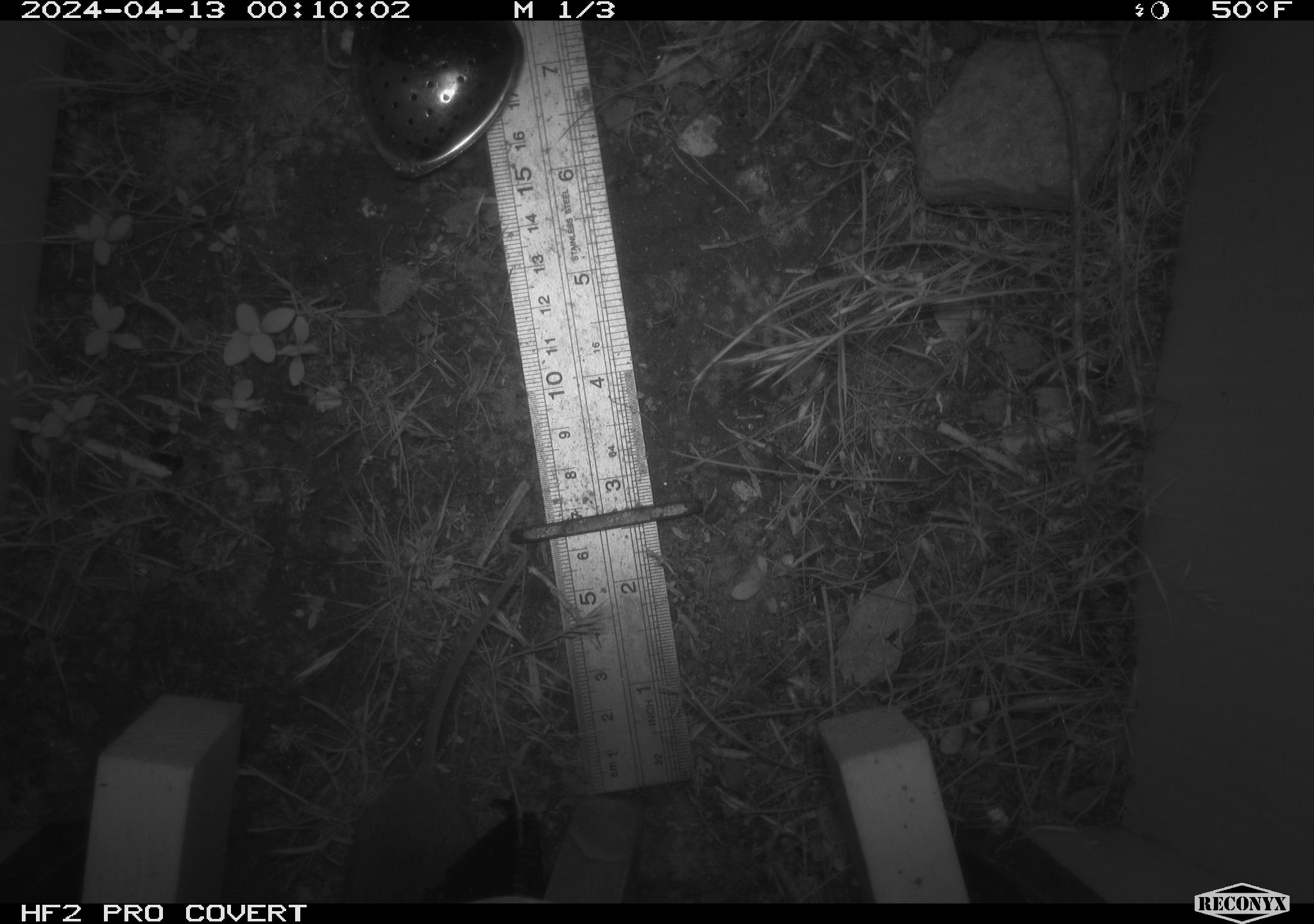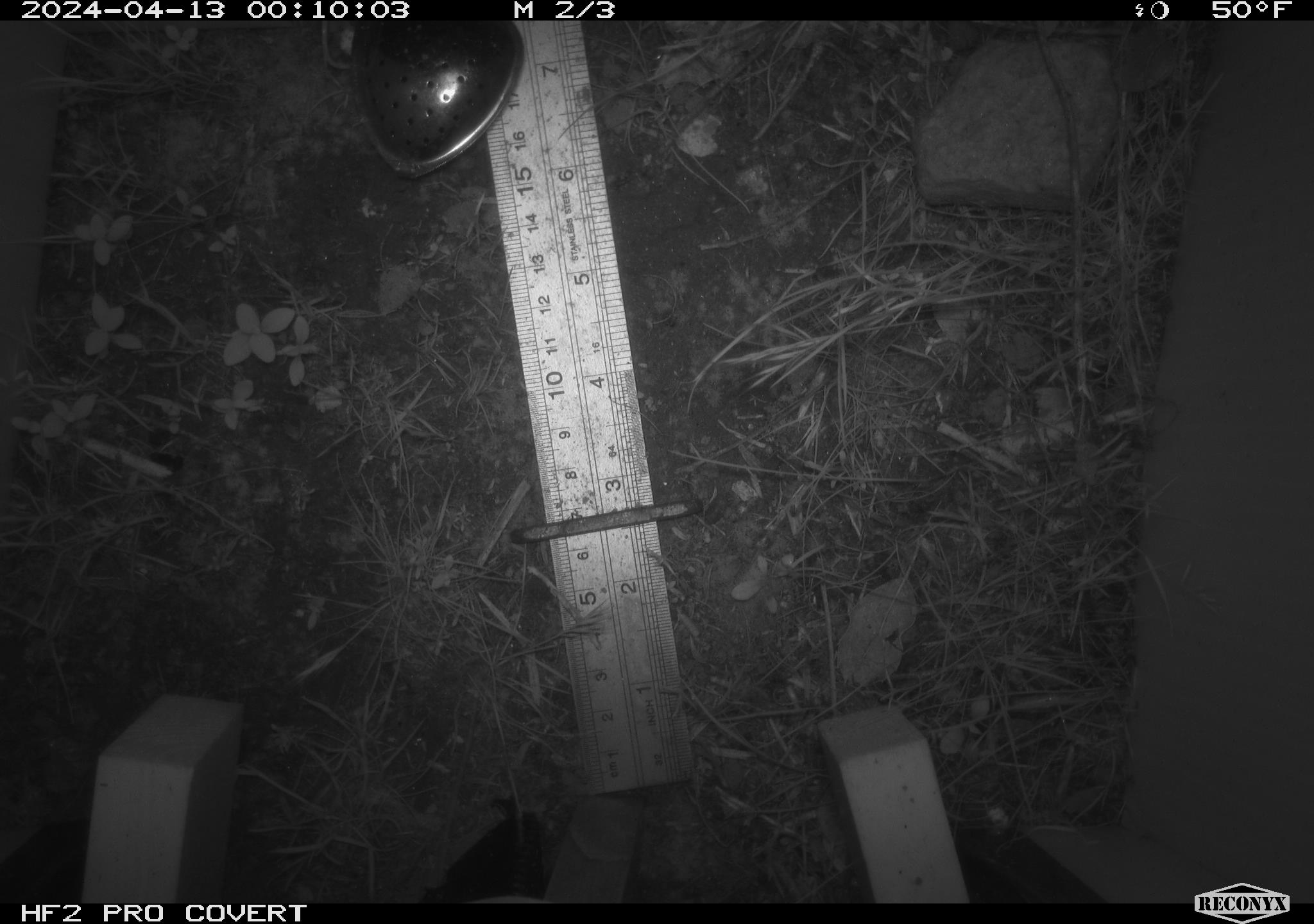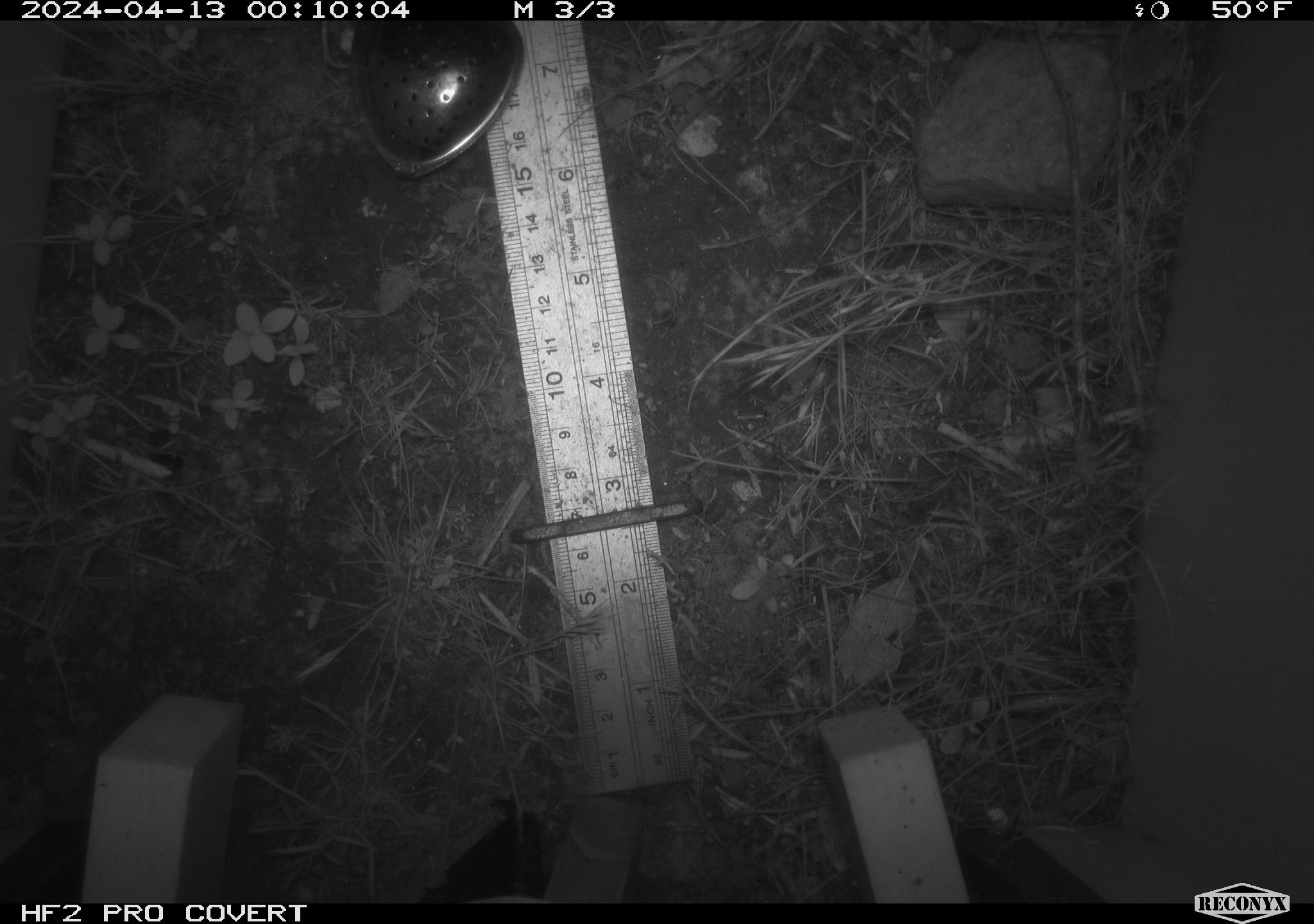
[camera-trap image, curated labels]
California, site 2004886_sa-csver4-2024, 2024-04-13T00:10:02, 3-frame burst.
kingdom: Animalia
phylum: Chordata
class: Mammalia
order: Rodentia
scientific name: Rodentia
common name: mouse species